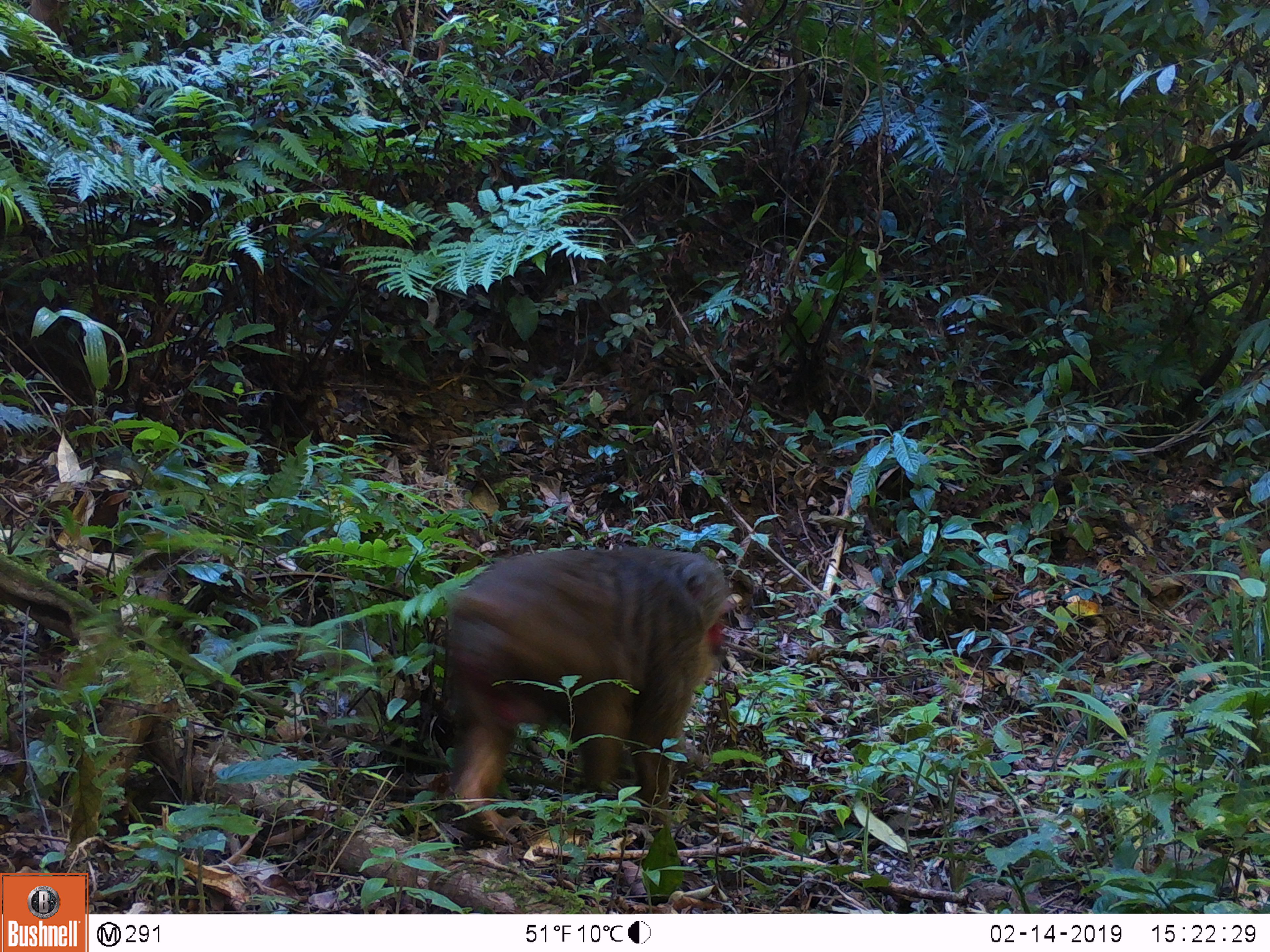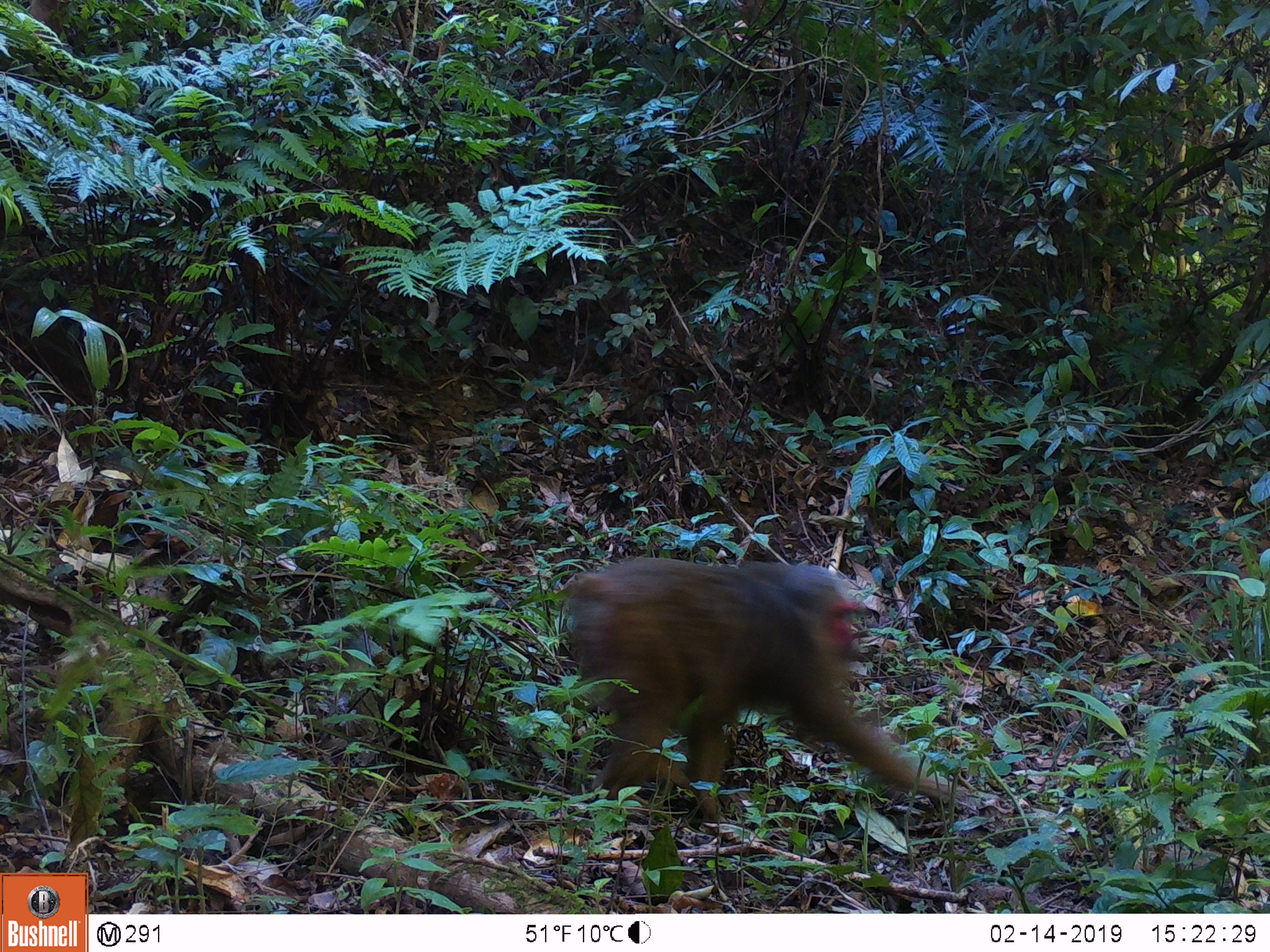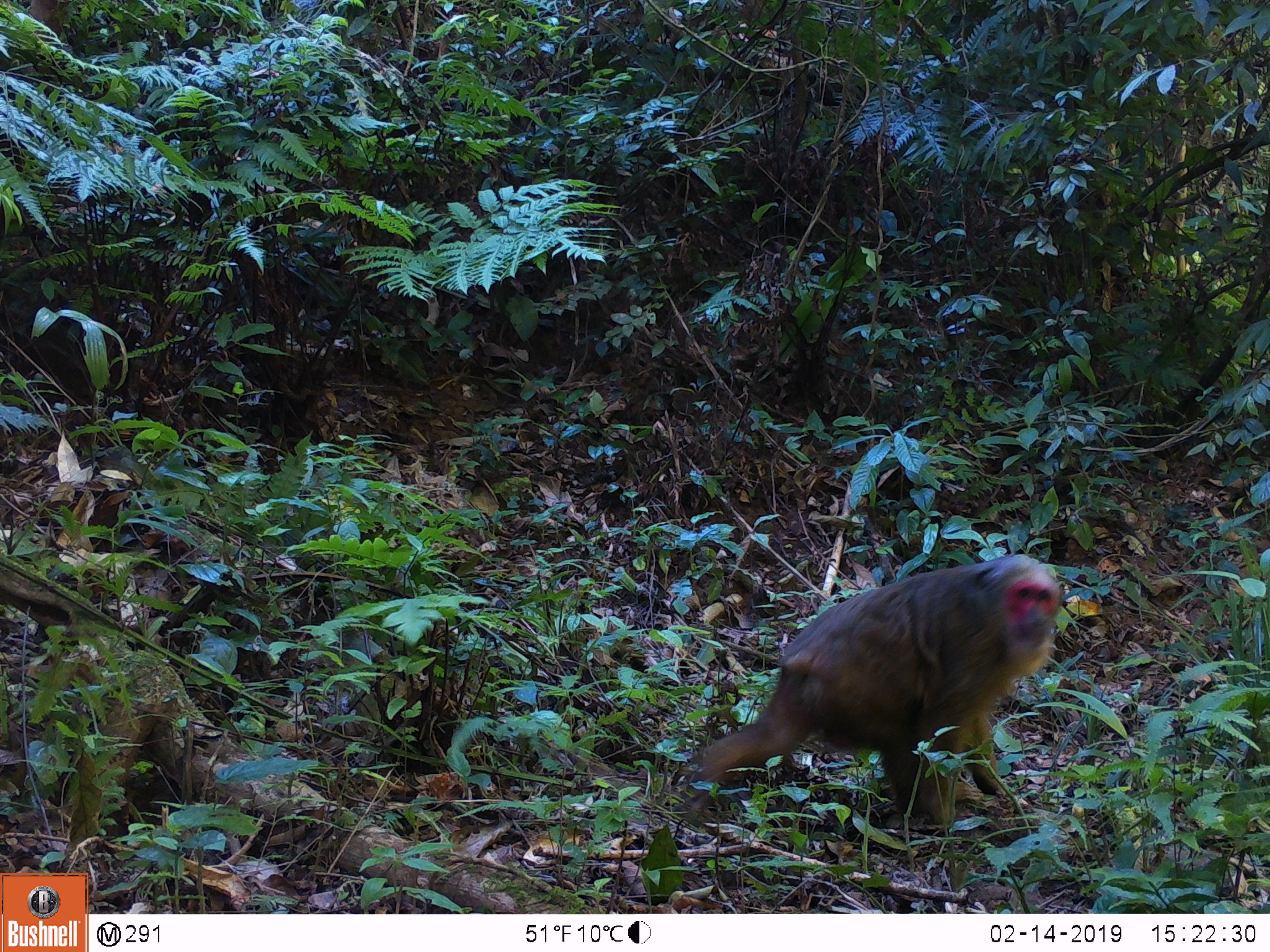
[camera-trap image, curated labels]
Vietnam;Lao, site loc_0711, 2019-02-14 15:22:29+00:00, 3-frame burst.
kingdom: Animalia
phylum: Chordata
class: Mammalia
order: Primates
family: Cercopithecidae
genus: Macaca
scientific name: Macaca arctoides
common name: stump-tailed macaque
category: stump tailed macaque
Stump tailed macaque (stump-tailed macaque) (Macaca arctoides). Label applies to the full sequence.